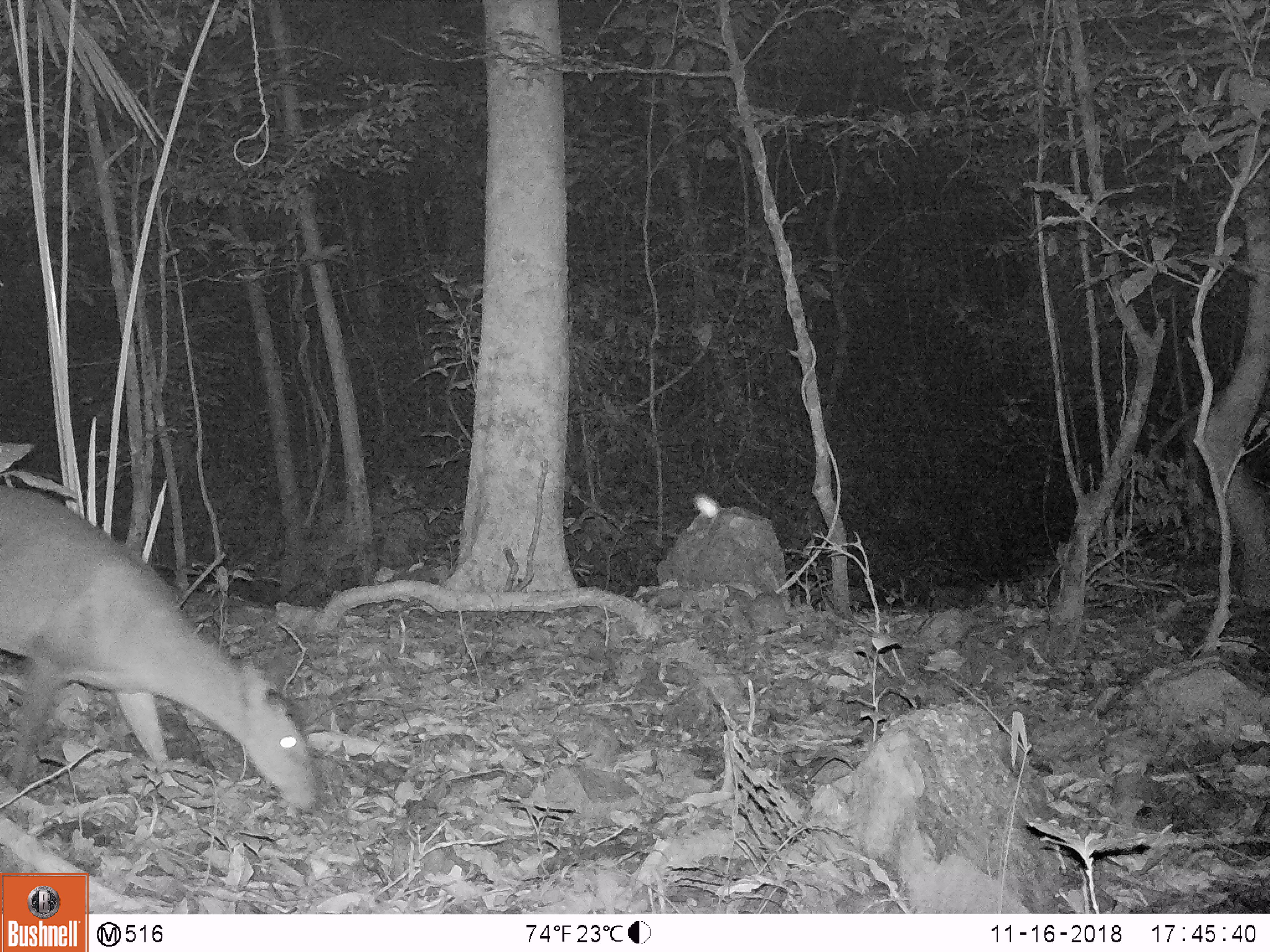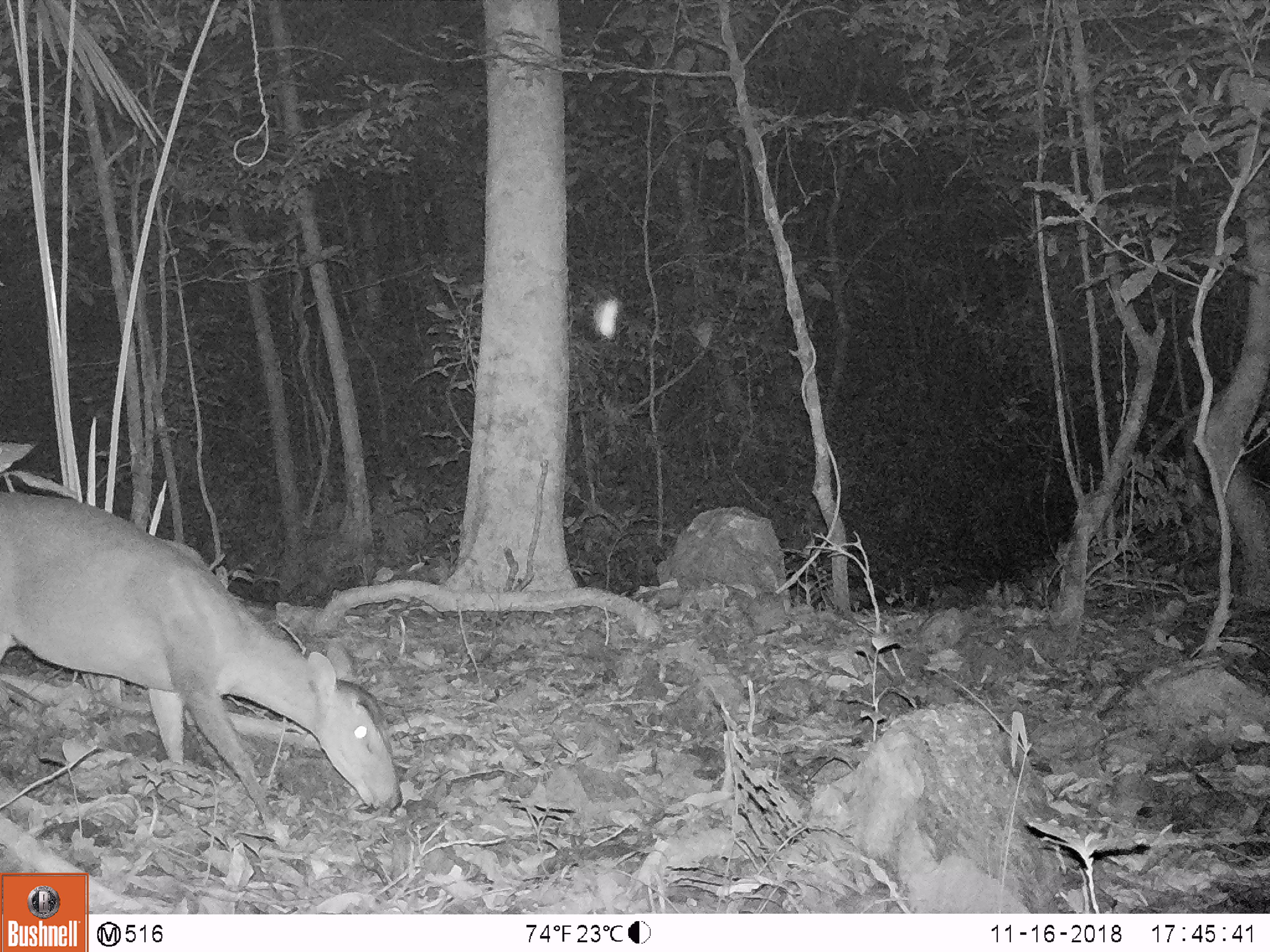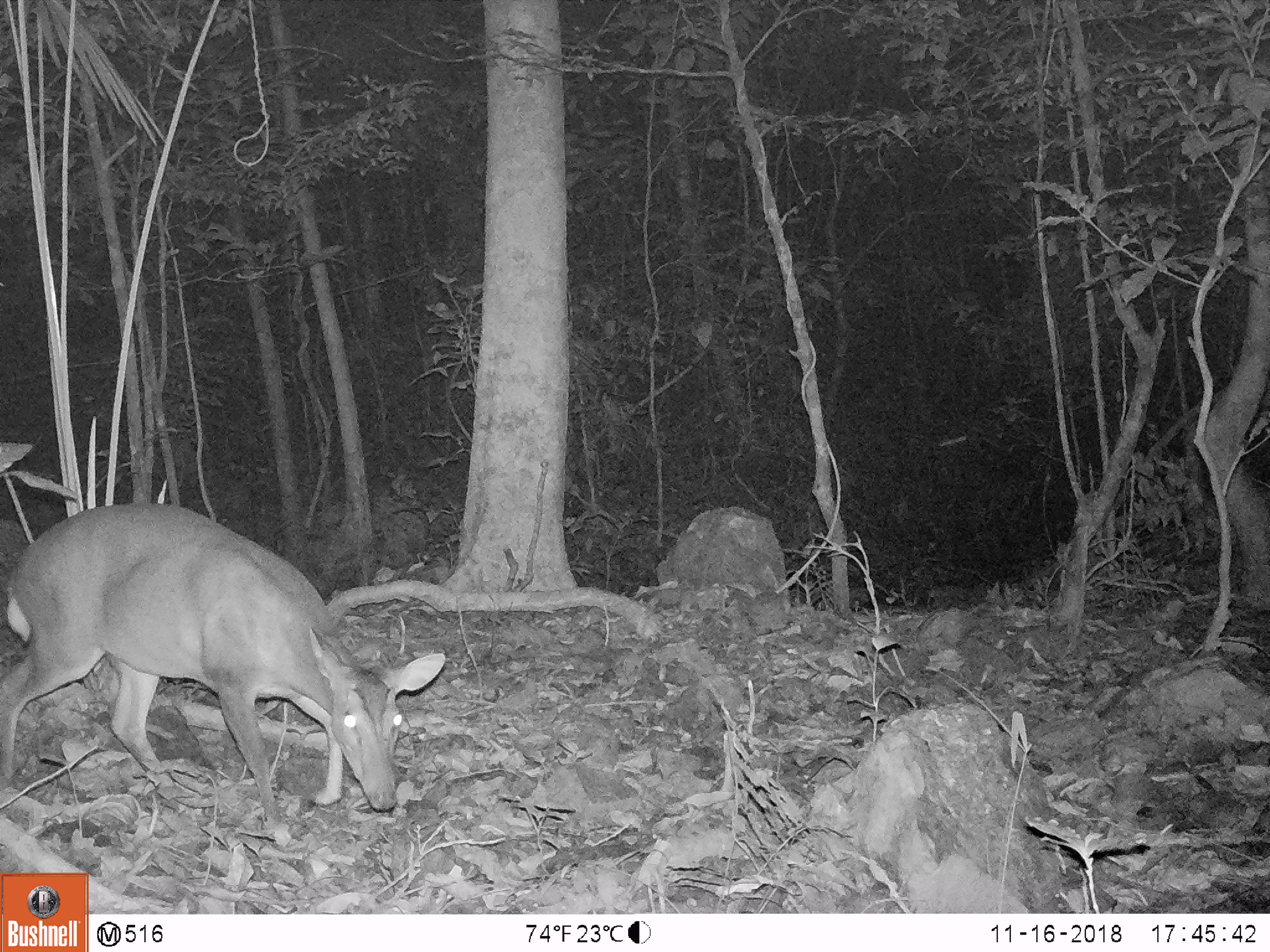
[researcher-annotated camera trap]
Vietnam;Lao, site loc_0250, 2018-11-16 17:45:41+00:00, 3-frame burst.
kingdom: Animalia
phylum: Chordata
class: Mammalia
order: Artiodactyla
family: Cervidae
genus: Muntiacus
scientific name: Muntiacus vuquangensis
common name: large-antlered muntjac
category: large antlered muntjac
Large antlered muntjac (large-antlered muntjac) (Muntiacus vuquangensis). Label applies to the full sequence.